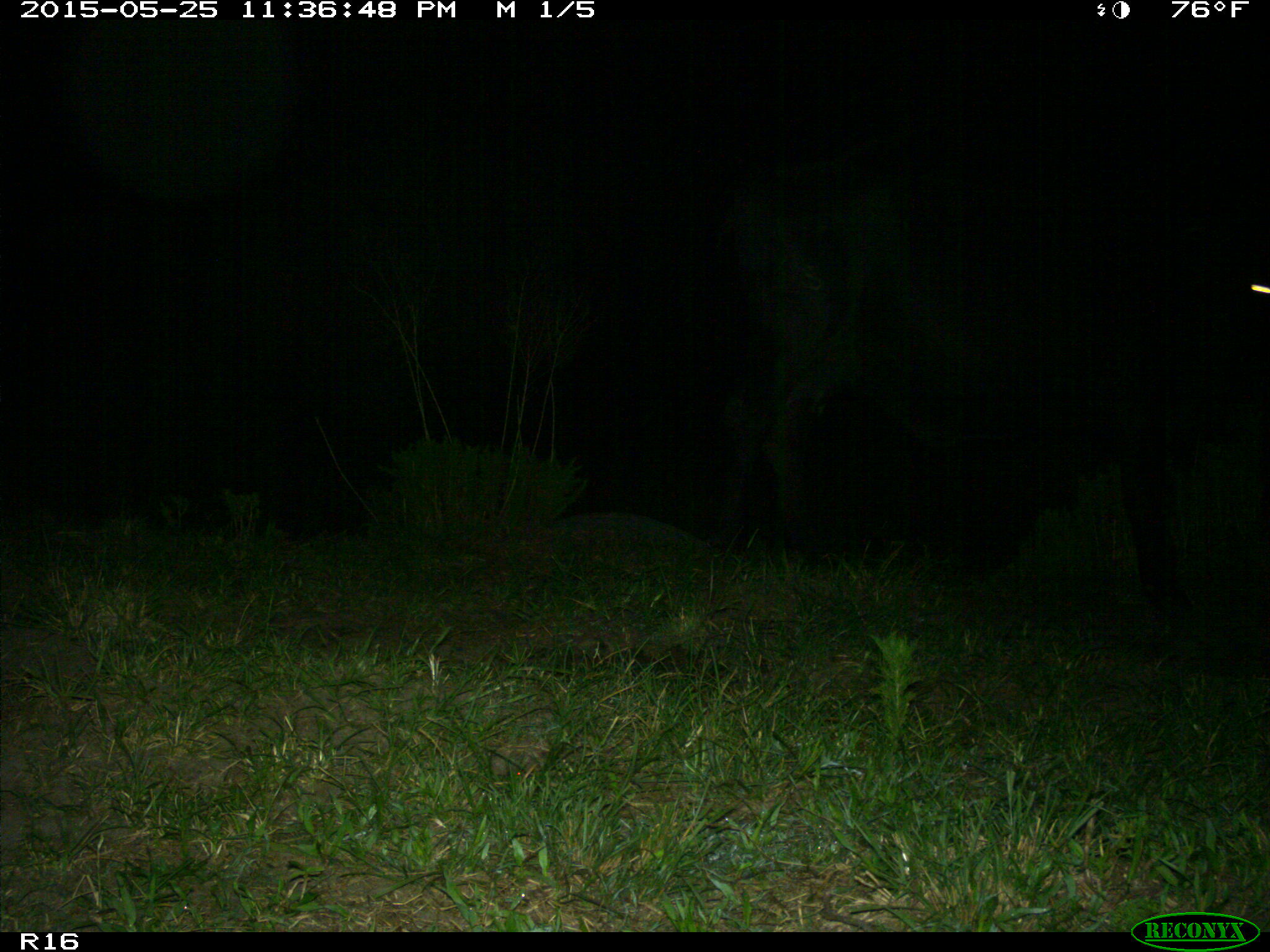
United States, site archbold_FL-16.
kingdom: Animalia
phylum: Chordata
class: Mammalia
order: Artiodactyla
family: Bovidae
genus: Bos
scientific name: Bos taurus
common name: domestic cow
Bos taurus (domestic cow).